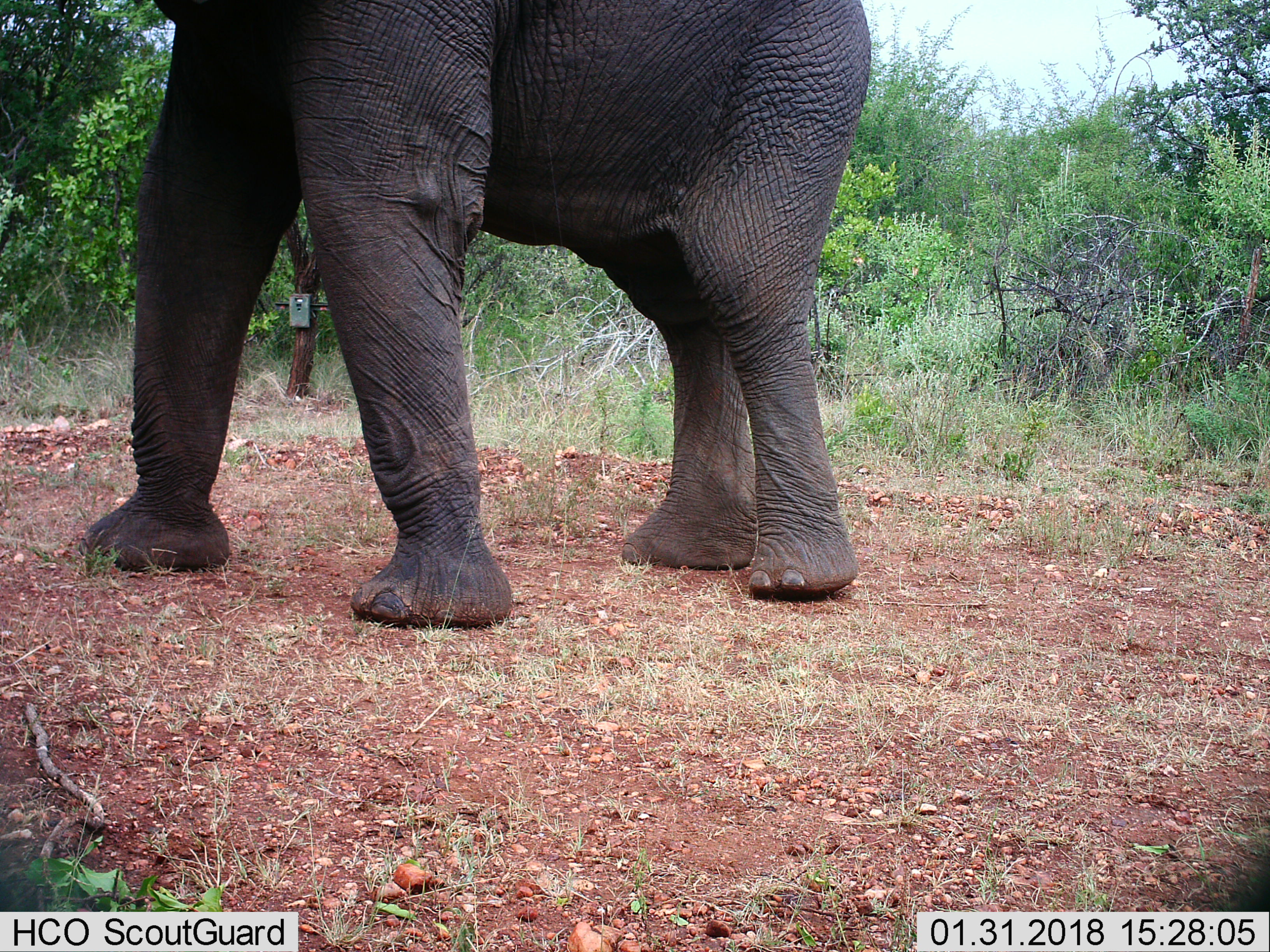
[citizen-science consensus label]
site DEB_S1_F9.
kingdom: Animalia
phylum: Chordata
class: Mammalia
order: Proboscidea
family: Elephantidae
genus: Loxodonta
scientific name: Loxodonta africana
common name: african bush elephant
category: elephant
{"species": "elephant (african bush elephant) (Loxodonta africana)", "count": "1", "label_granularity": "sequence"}